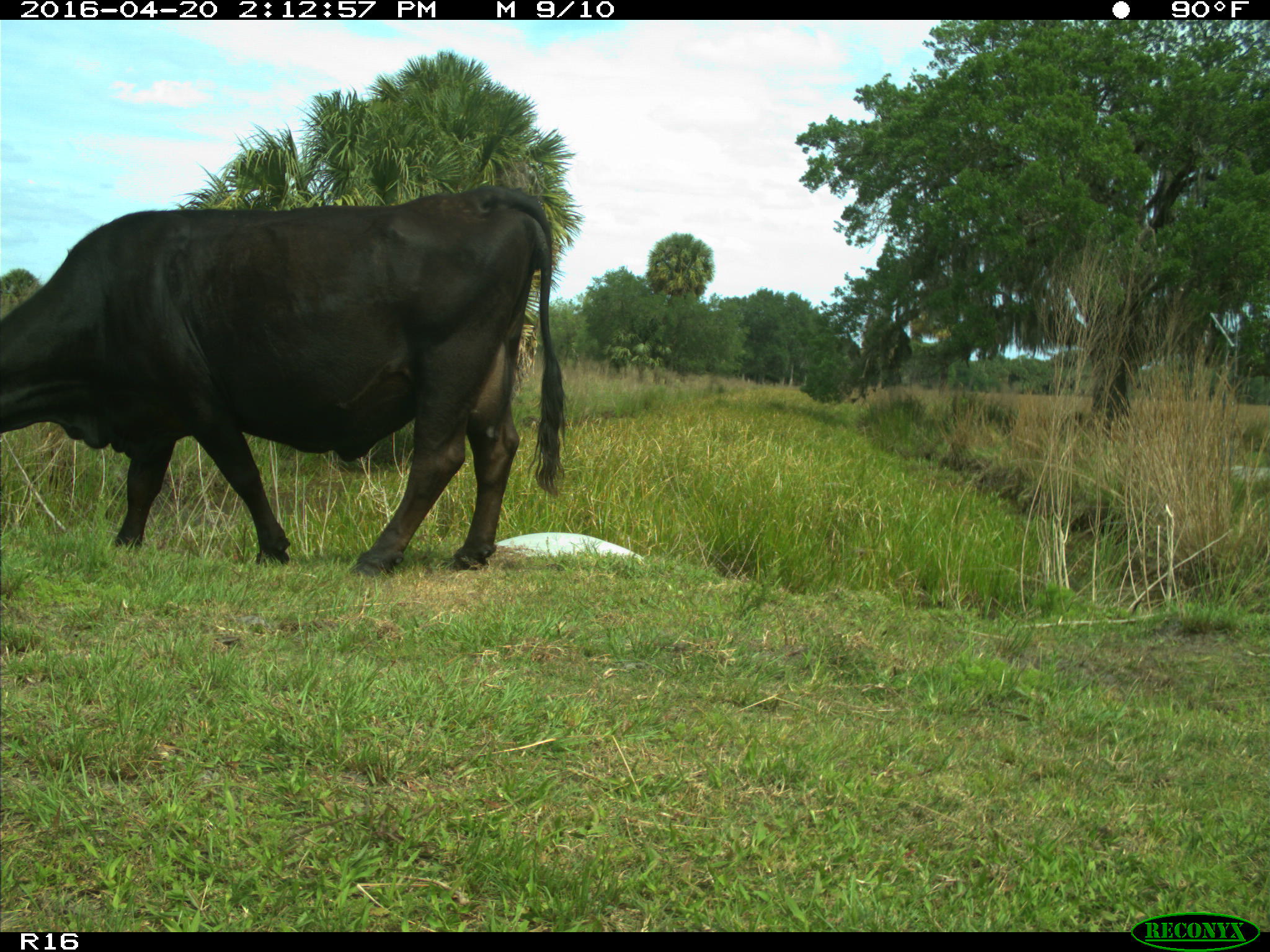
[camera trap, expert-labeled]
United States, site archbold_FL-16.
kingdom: Animalia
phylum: Chordata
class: Mammalia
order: Artiodactyla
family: Bovidae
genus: Bos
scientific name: Bos taurus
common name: domestic cow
Bos taurus (domestic cow).